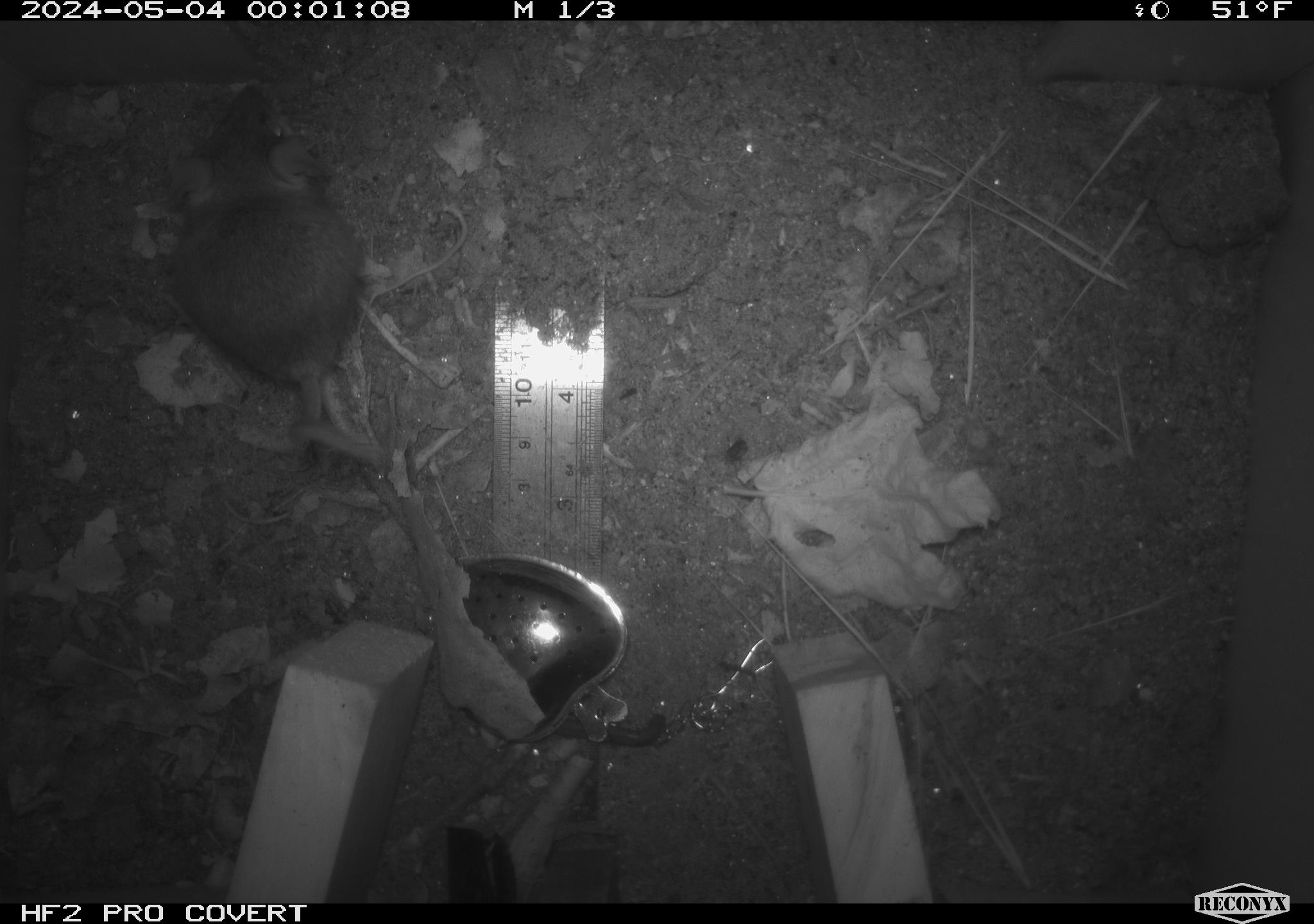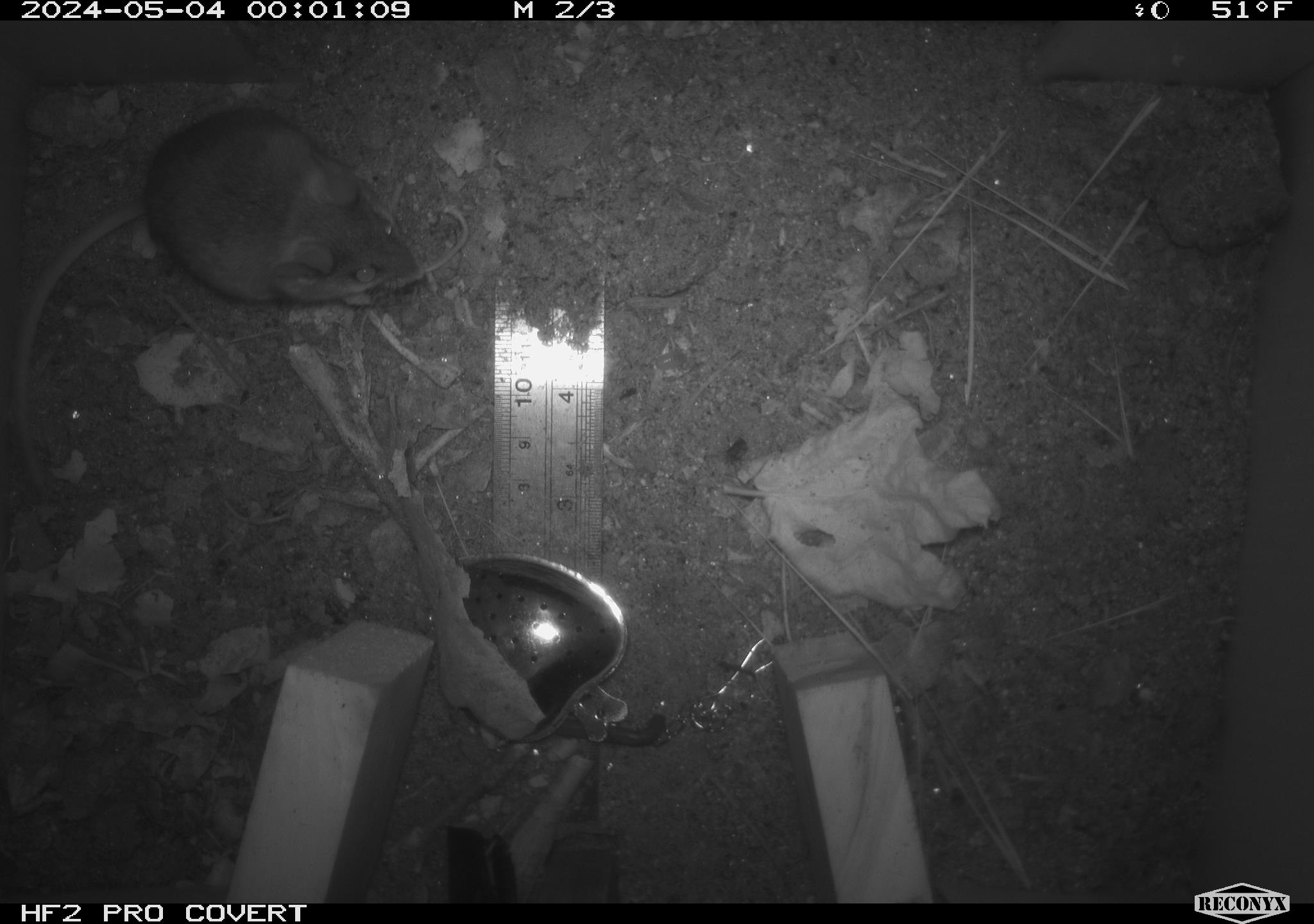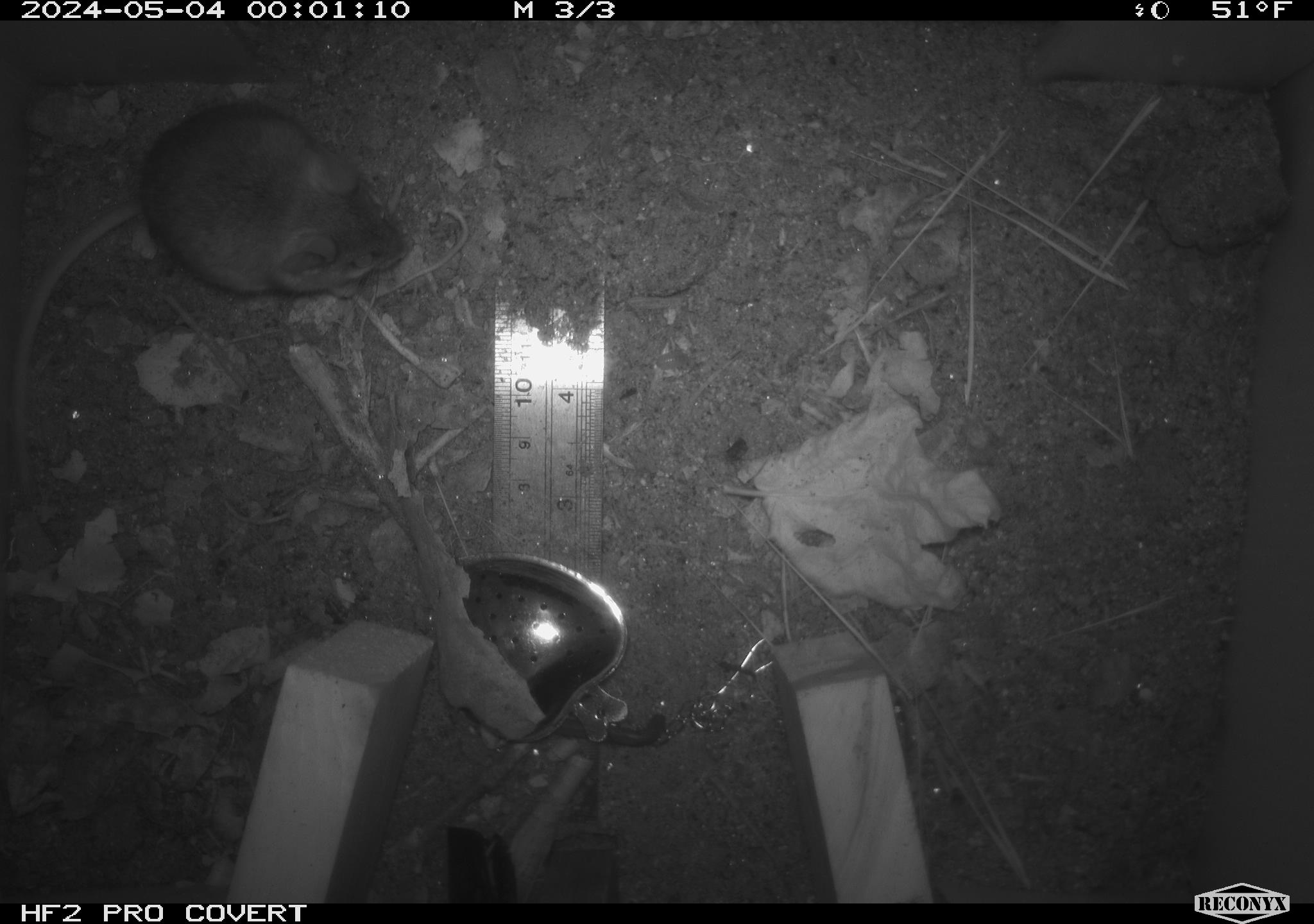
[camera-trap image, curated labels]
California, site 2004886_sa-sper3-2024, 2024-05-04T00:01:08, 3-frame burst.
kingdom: Animalia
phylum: Chordata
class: Mammalia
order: Rodentia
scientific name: Rodentia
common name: mouse species